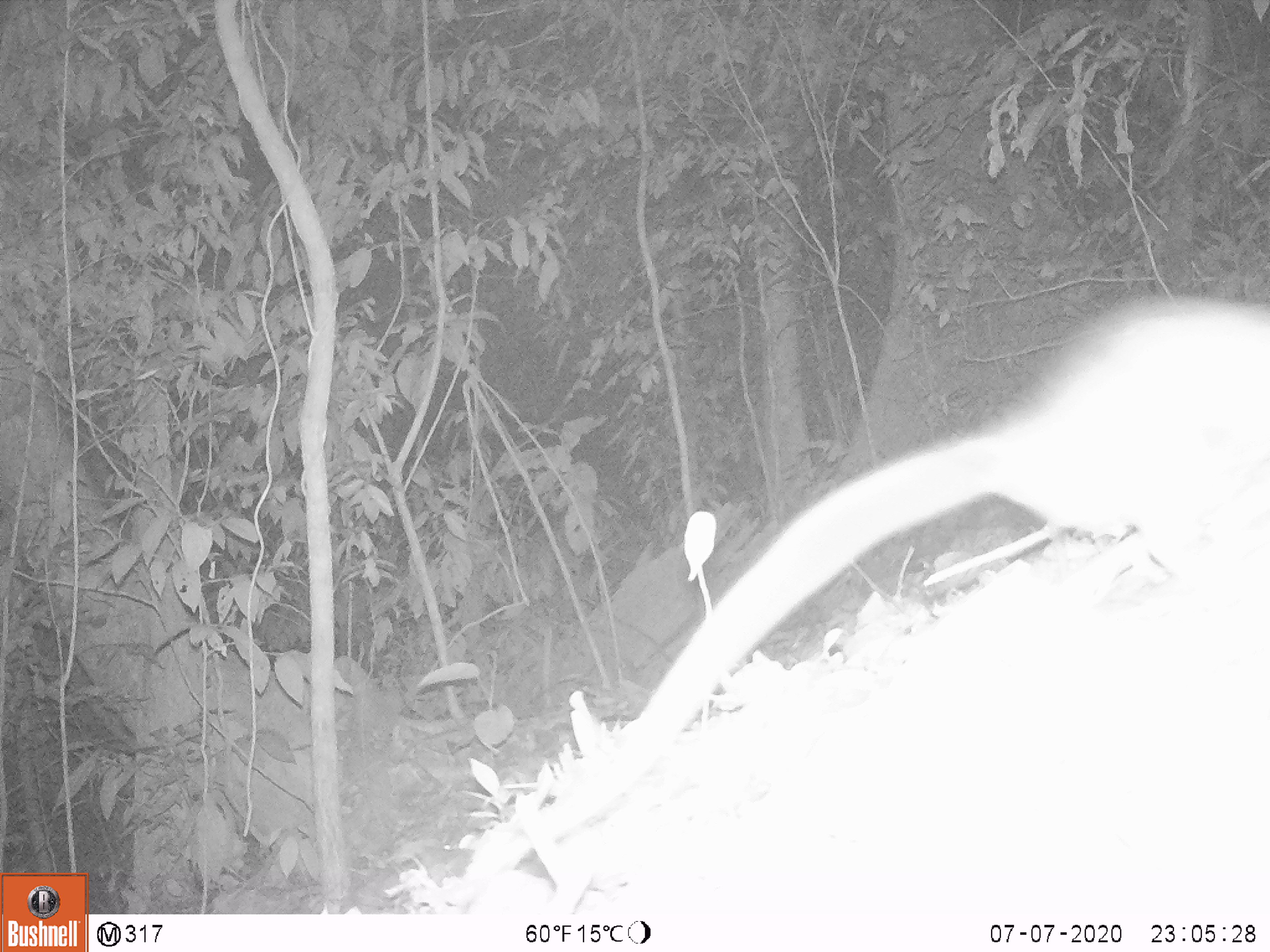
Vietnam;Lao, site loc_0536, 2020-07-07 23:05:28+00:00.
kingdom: Animalia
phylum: Chordata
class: Mammalia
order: Rodentia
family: Muridae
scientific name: Muridae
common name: old-world mice and rats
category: unidentified murid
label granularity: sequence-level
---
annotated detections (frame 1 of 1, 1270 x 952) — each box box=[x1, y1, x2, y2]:
unidentified murid: box=[405, 282, 1265, 904]